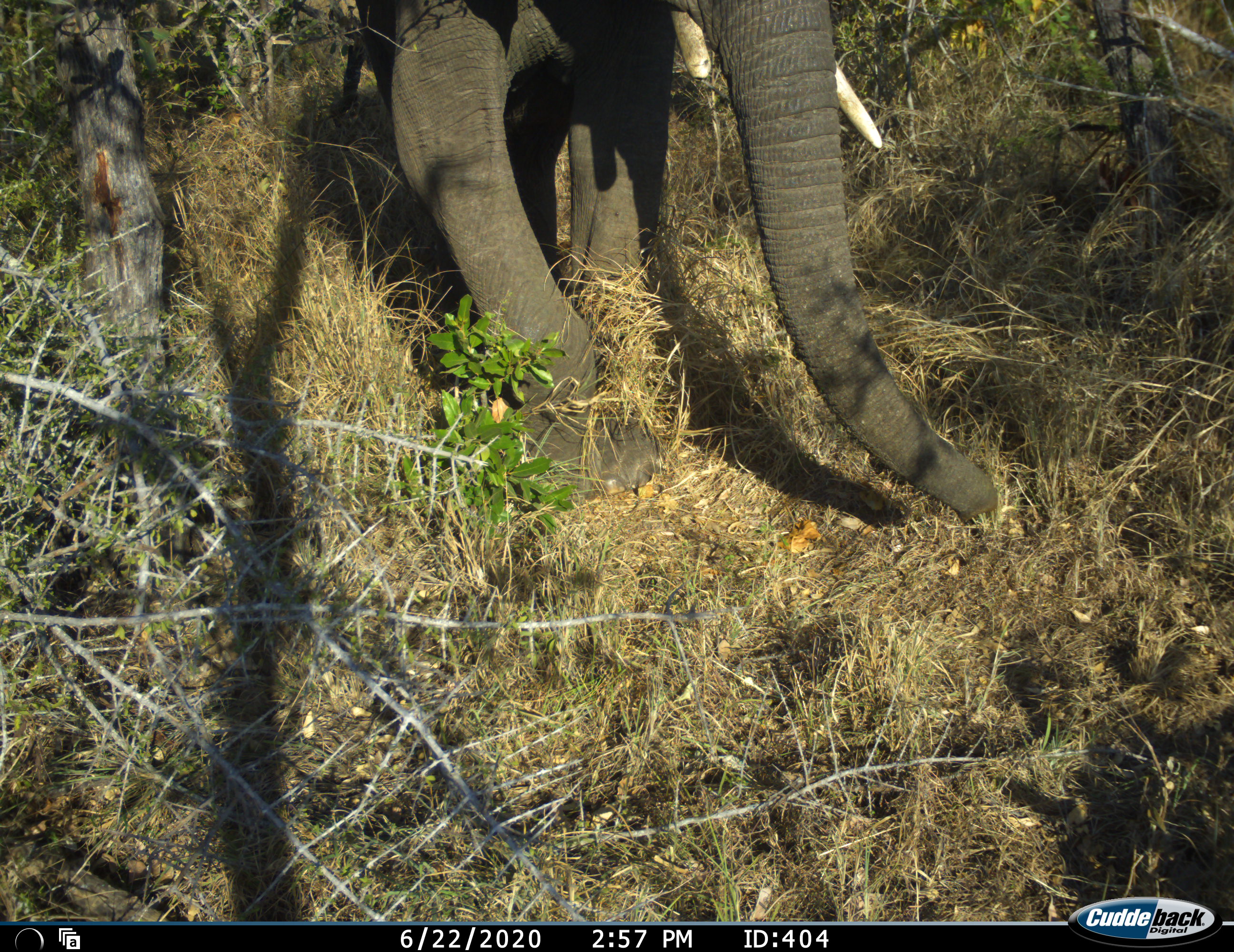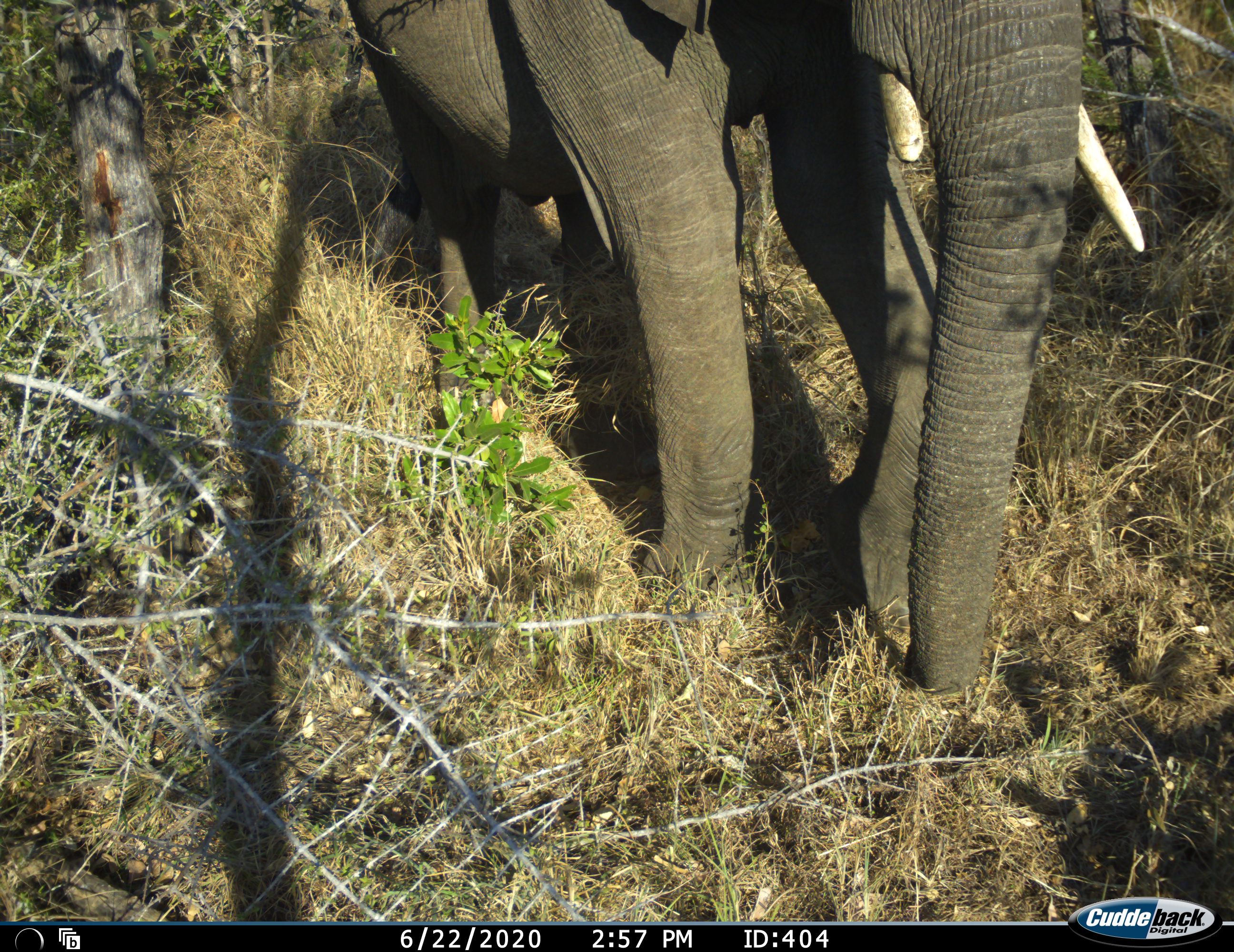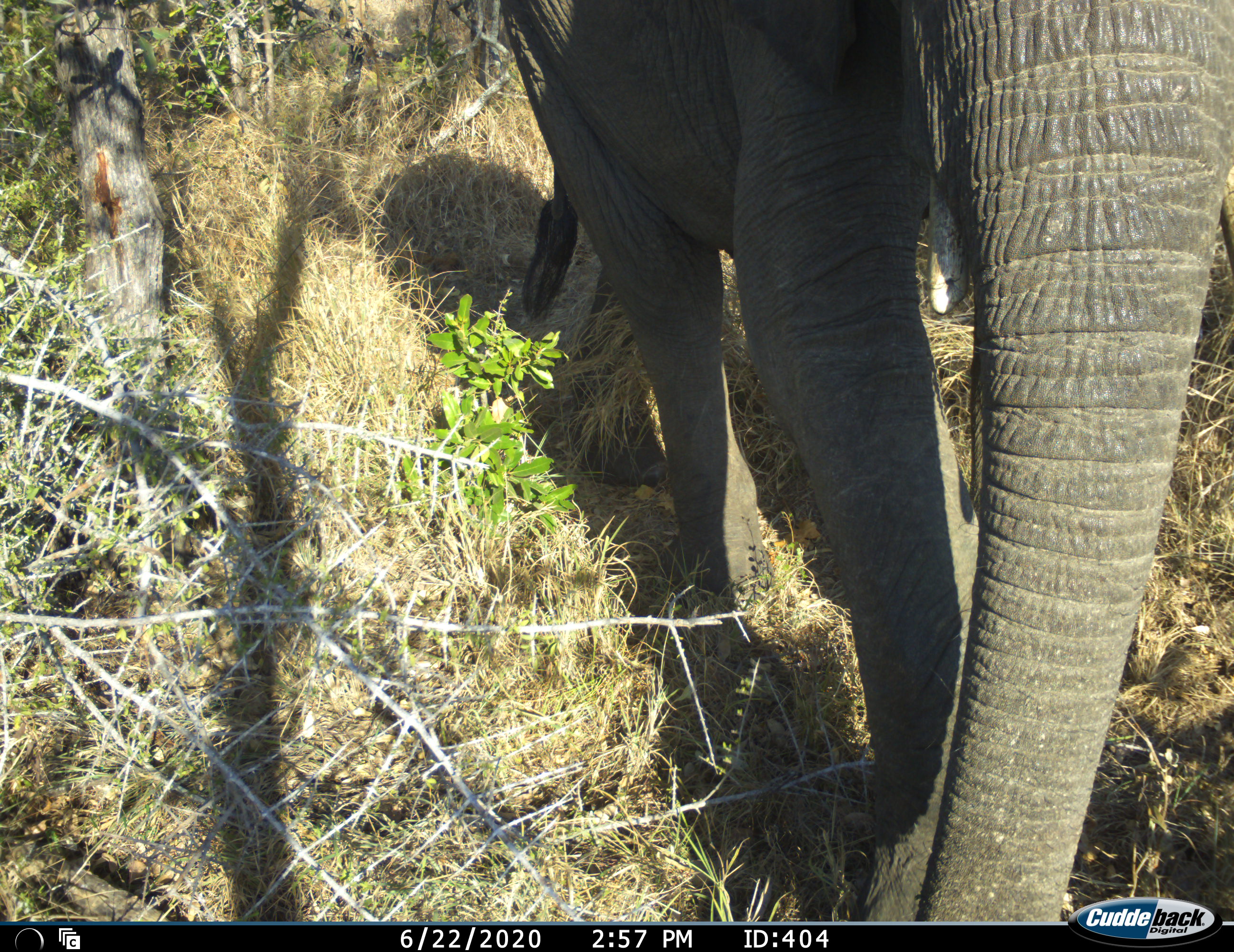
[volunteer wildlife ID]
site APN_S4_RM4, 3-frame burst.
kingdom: Animalia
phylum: Chordata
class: Mammalia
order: Proboscidea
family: Elephantidae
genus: Loxodonta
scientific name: Loxodonta africana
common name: african bush elephant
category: elephant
Elephant (african bush elephant) (Loxodonta africana), count 1. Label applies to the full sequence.